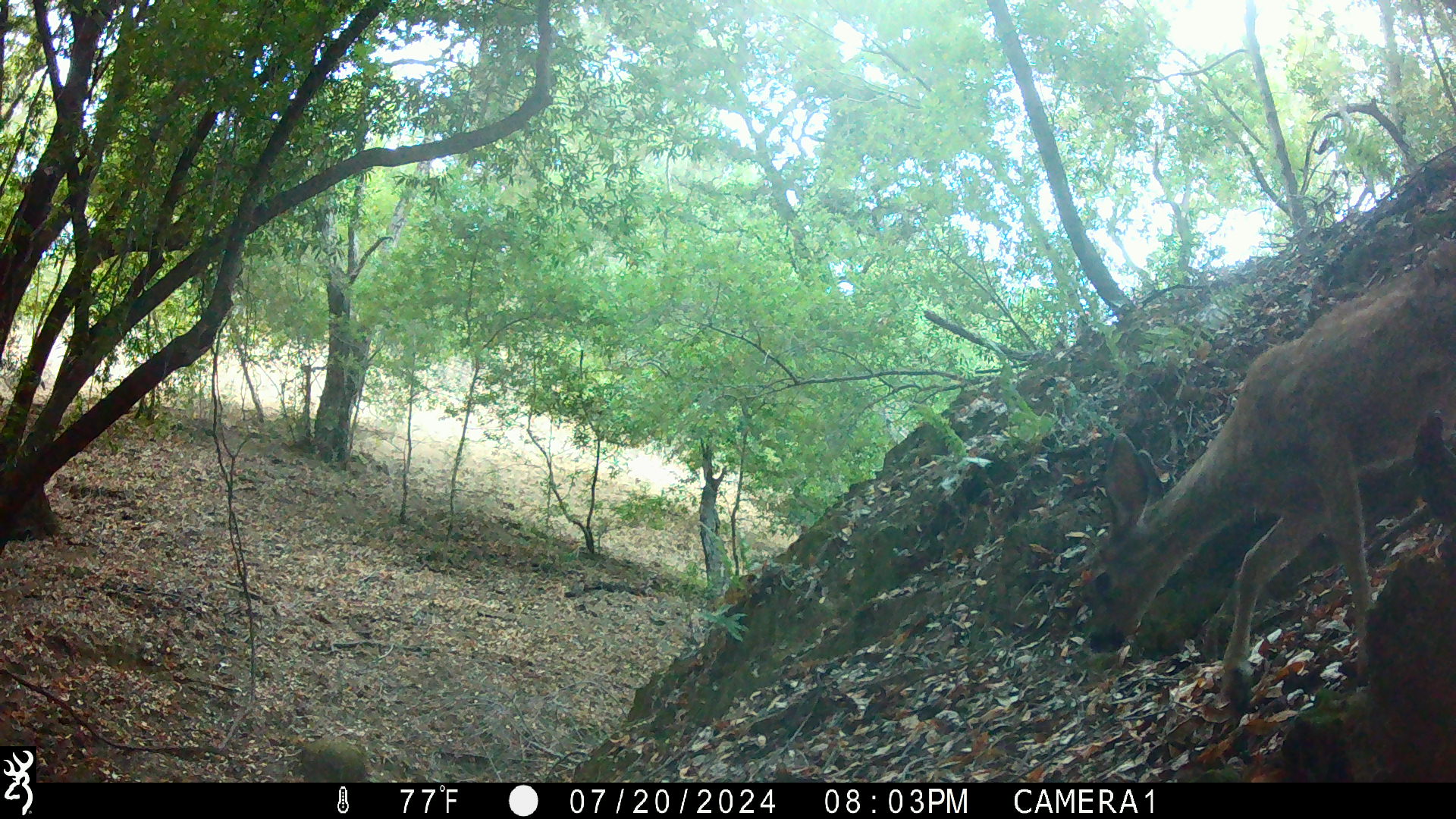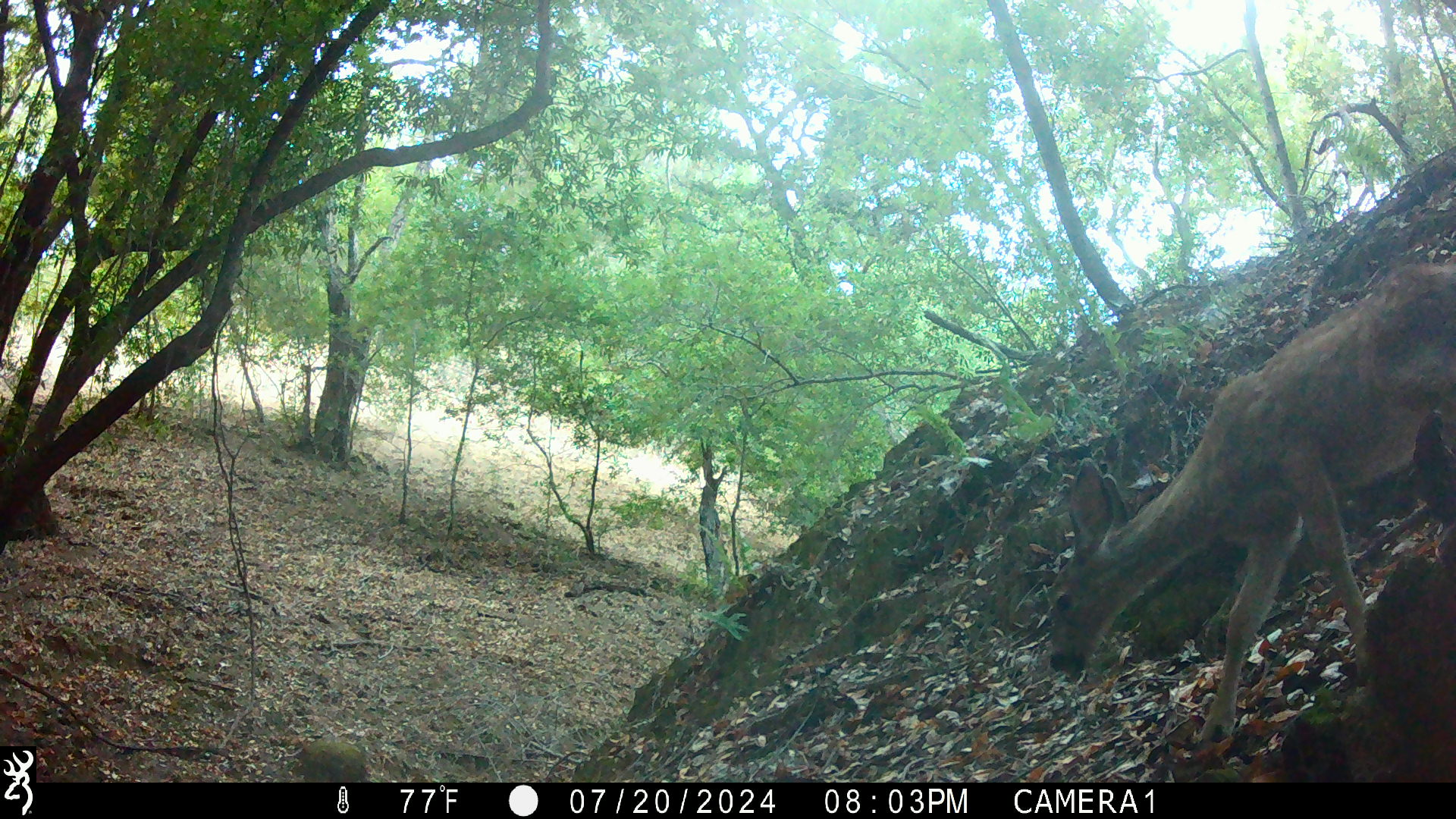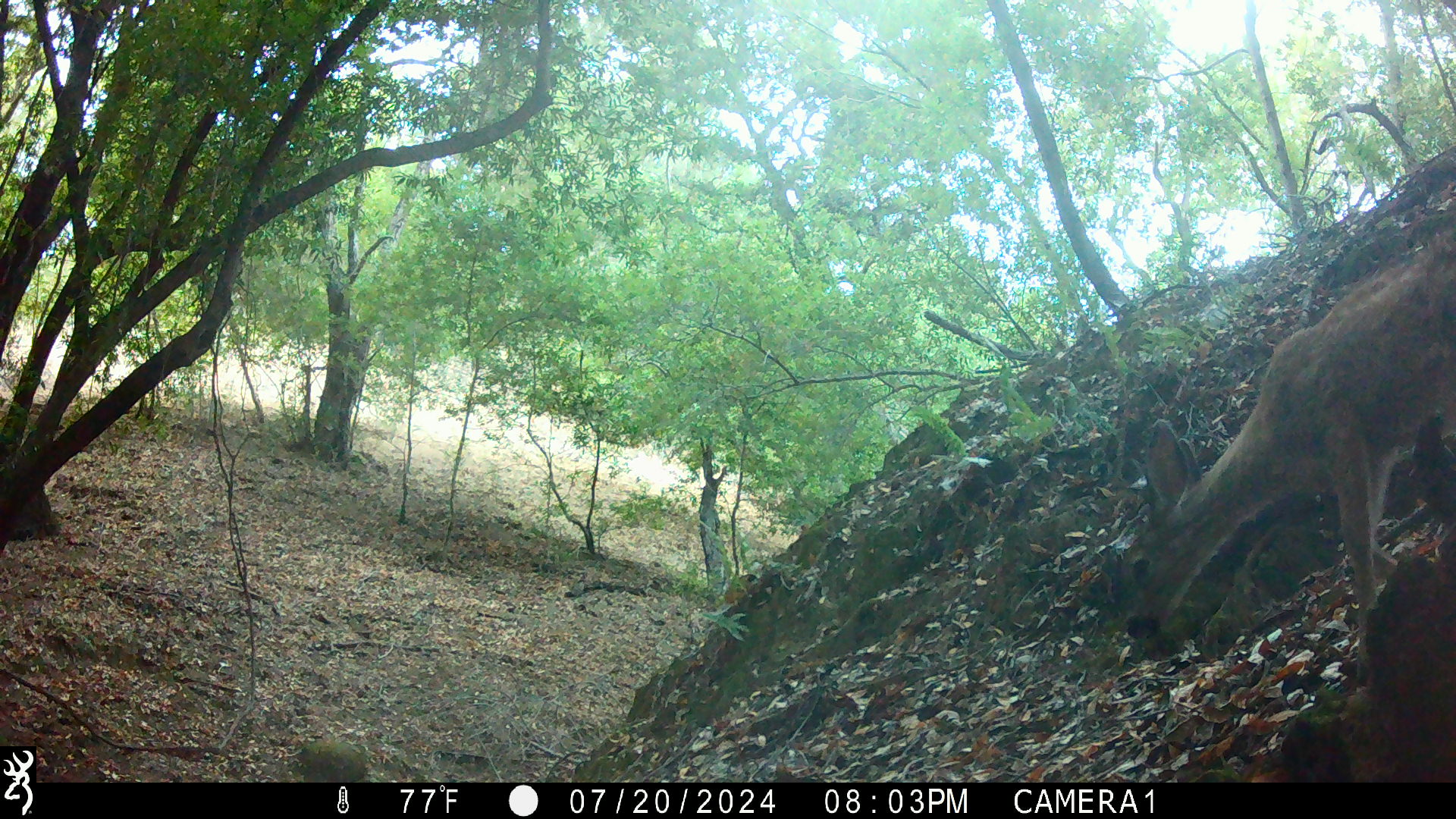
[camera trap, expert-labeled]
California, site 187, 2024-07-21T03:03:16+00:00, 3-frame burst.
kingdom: Animalia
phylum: Chordata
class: Mammalia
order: Artiodactyla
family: Cervidae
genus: Odocoileus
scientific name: Odocoileus hemionus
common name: mule deer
Mule deer (Odocoileus hemionus).